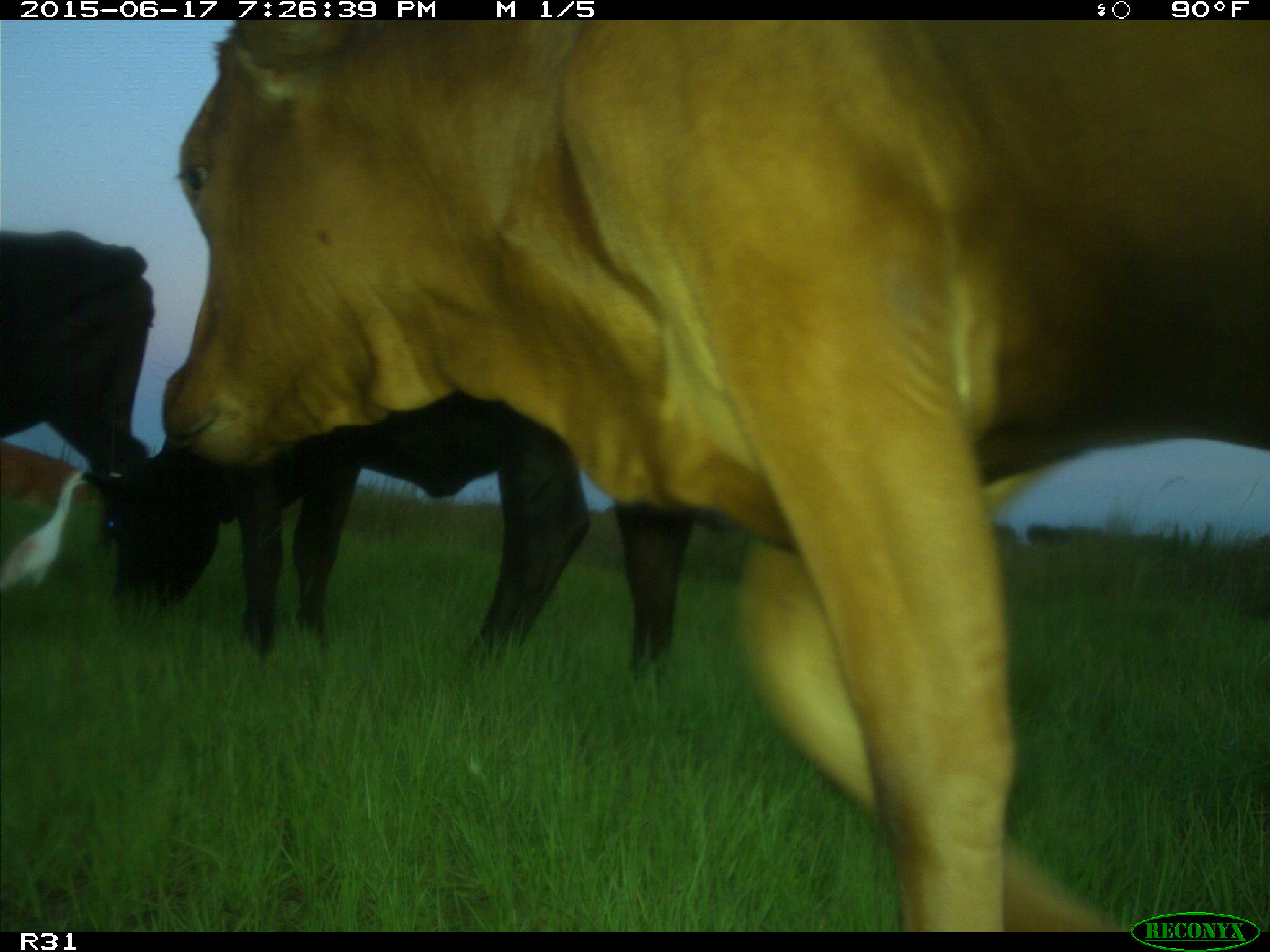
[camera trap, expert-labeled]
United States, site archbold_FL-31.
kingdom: Animalia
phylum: Chordata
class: Mammalia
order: Artiodactyla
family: Bovidae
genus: Bos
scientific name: Bos taurus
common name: domestic cow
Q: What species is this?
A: Bos taurus (domestic cow).